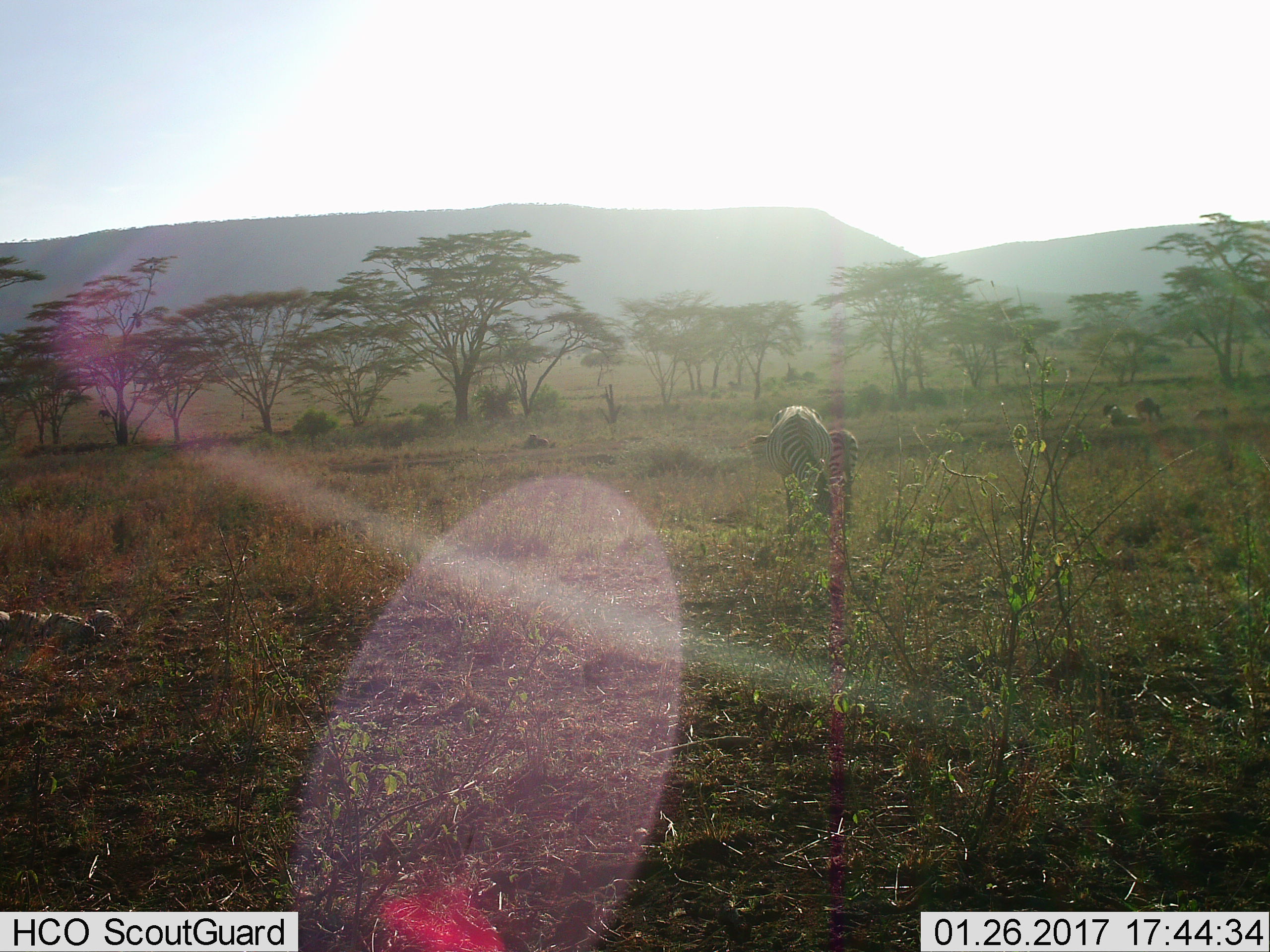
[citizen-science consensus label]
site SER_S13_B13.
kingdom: Animalia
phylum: Chordata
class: Mammalia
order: Perissodactyla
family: Equidae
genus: Equus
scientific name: Equus quagga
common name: plains zebra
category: zebraplains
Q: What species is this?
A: Zebraplains (plains zebra) (Equus quagga).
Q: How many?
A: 3.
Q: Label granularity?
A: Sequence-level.